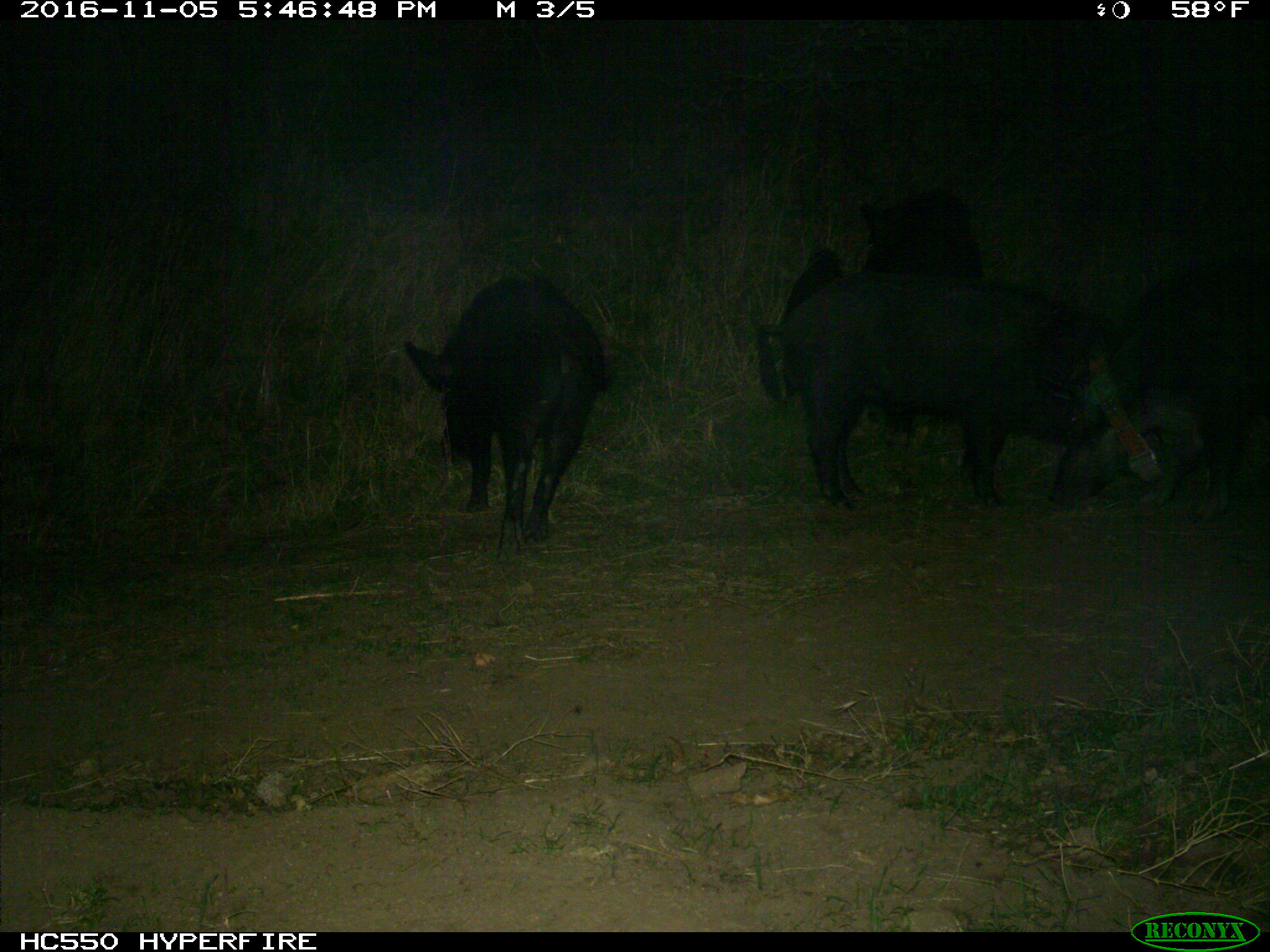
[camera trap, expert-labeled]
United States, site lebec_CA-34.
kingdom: Animalia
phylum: Chordata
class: Mammalia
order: Artiodactyla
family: Suidae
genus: Sus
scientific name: Sus scrofa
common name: wild boar